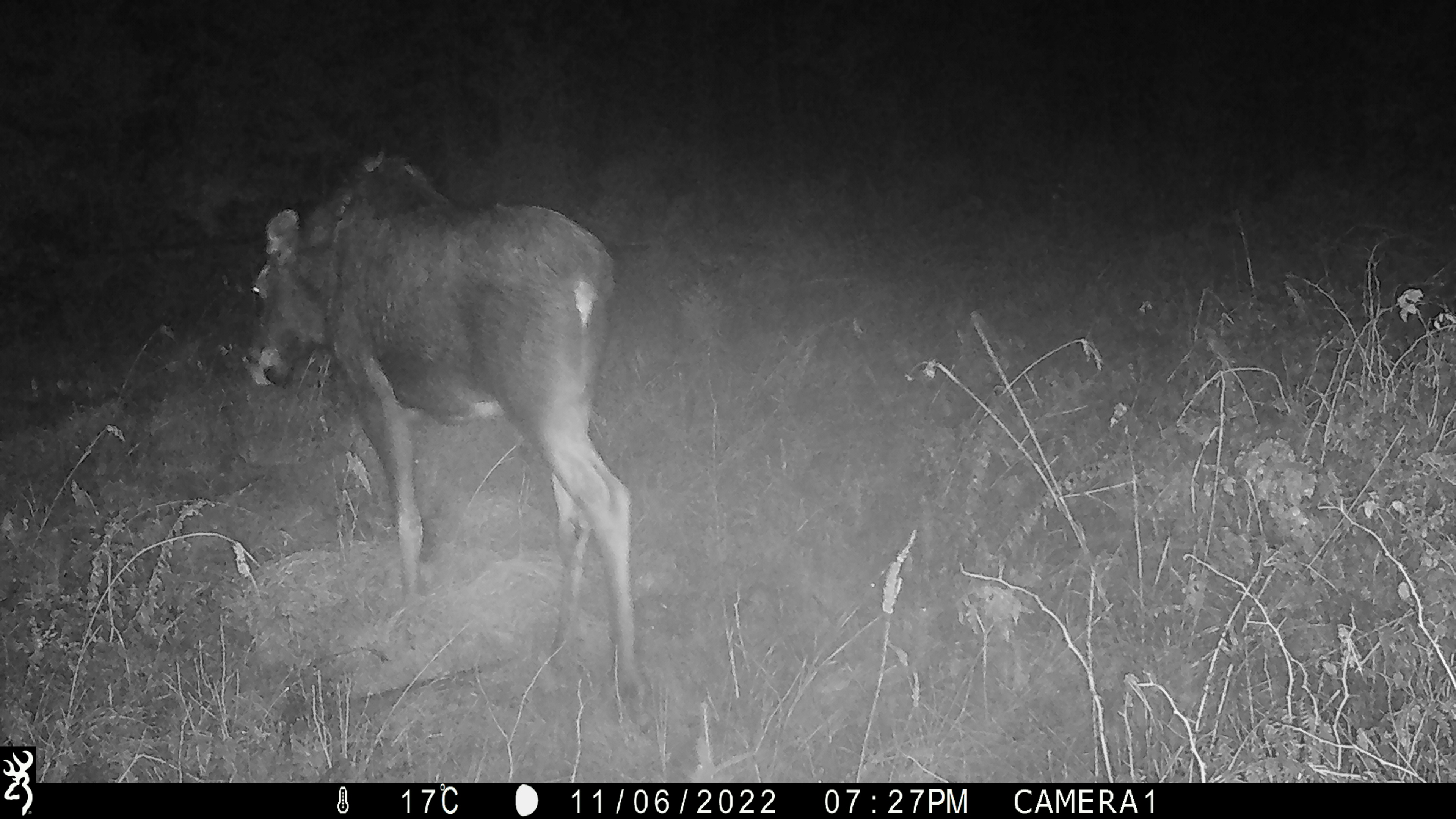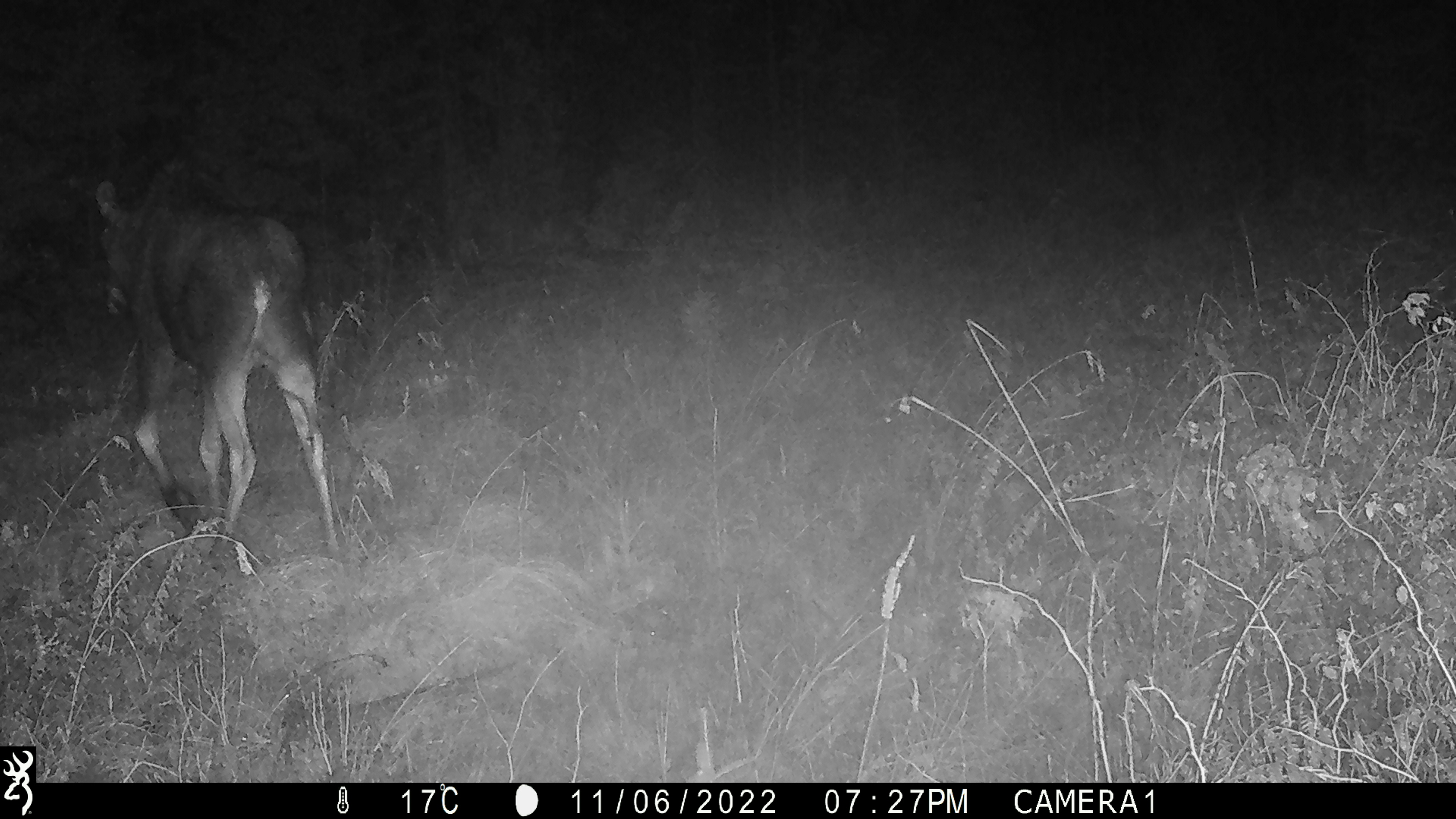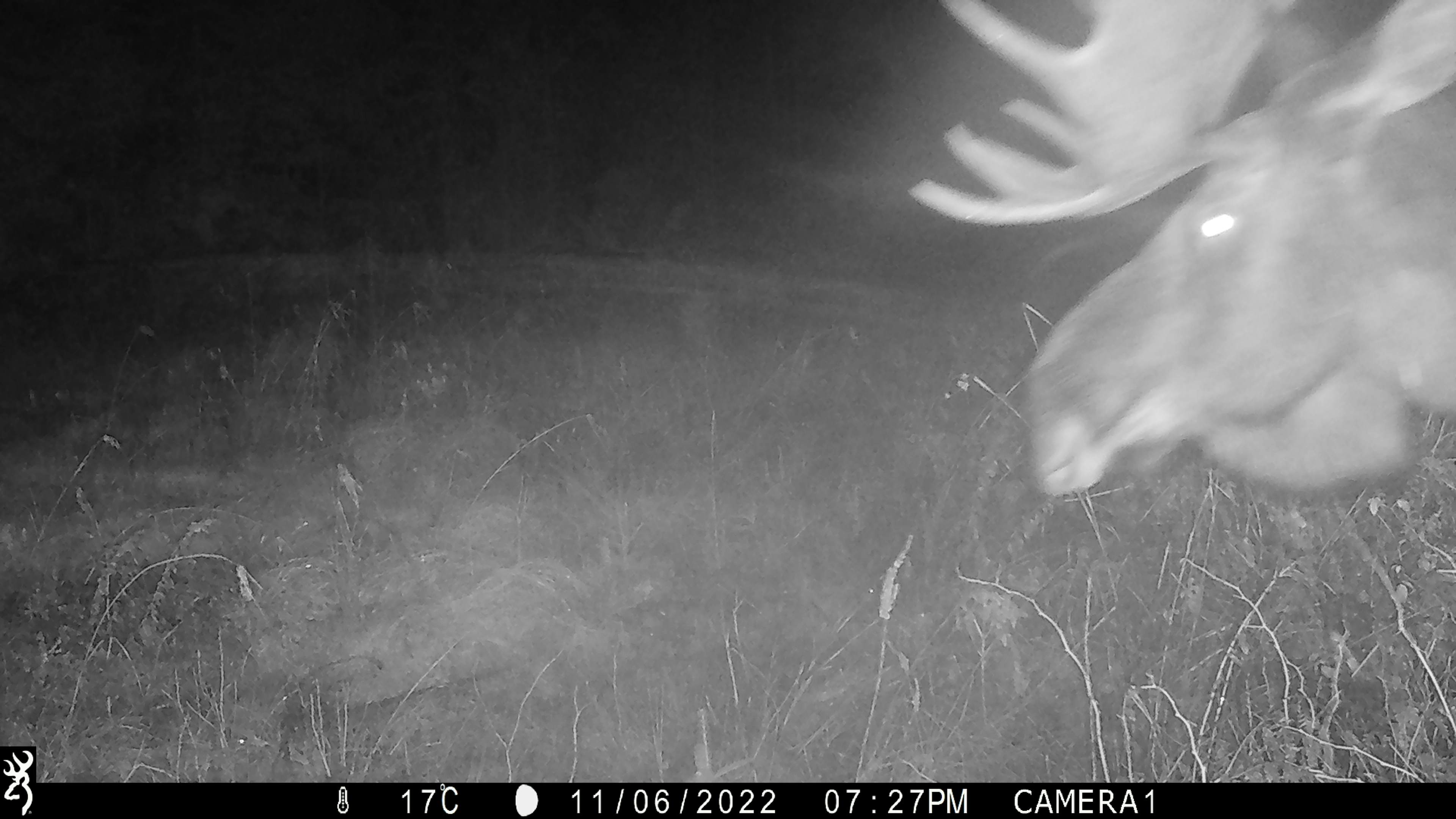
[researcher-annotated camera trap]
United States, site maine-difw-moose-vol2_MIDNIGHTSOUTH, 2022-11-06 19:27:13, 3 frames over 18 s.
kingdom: Animalia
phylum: Chordata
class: Mammalia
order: Artiodactyla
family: Cervidae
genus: Alces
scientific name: Alces alces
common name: moose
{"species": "moose (Alces alces)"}